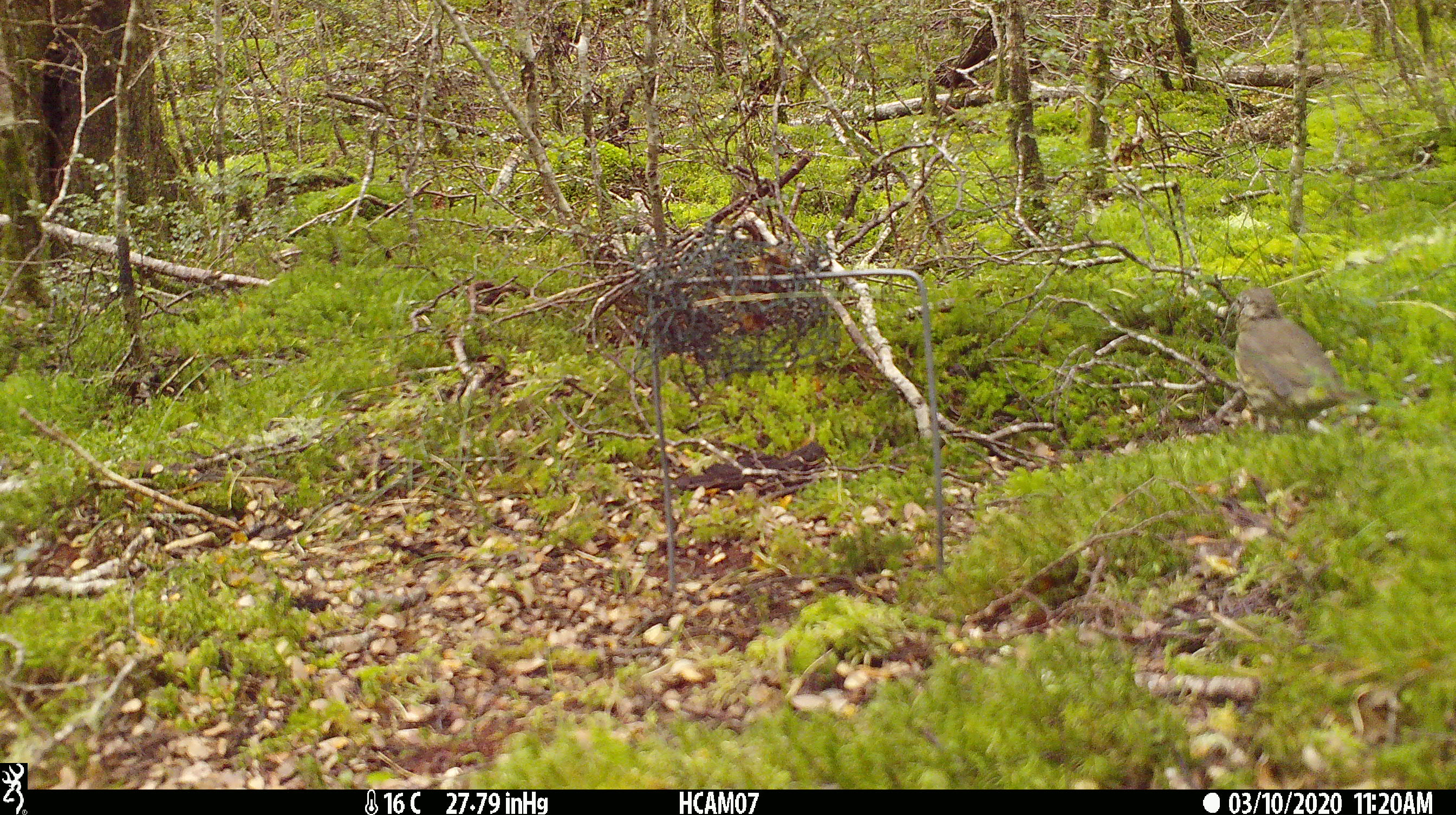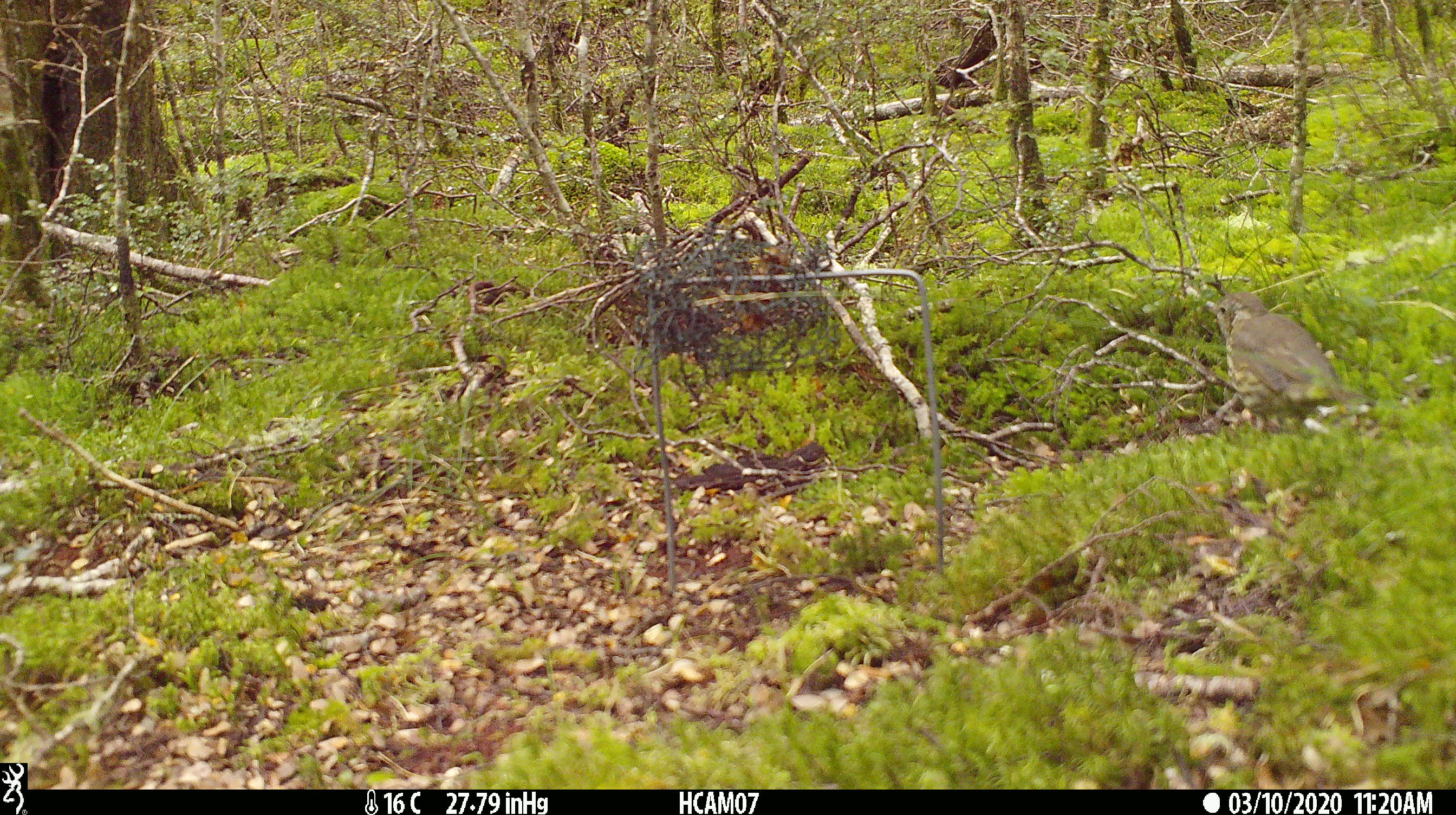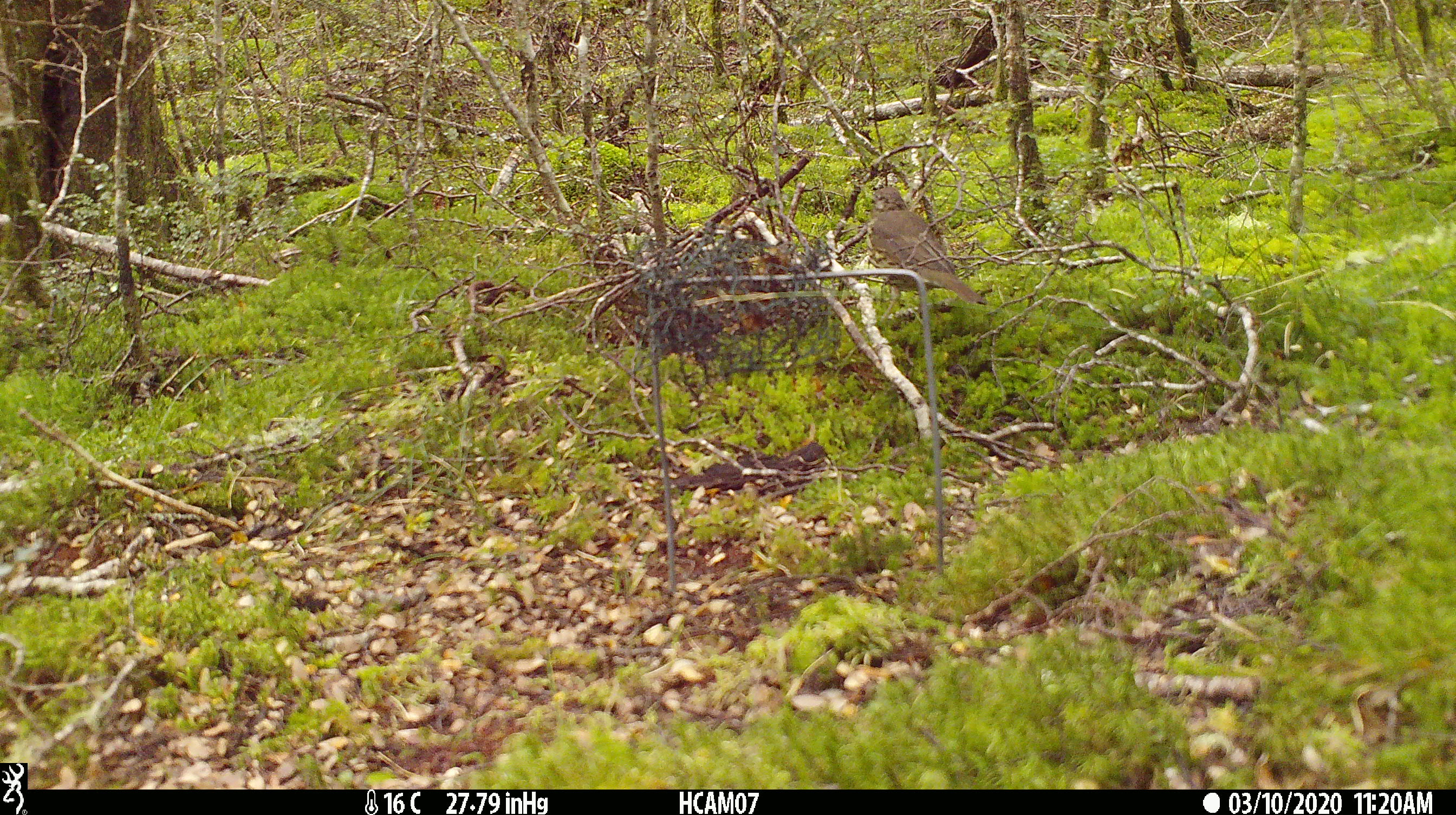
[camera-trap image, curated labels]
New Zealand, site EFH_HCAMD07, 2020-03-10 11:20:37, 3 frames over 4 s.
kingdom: Animalia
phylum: Chordata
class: Aves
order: Passeriformes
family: Turdidae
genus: Turdus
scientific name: Turdus philomelos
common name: song thrush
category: thrush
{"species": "thrush (song thrush) (Turdus philomelos)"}